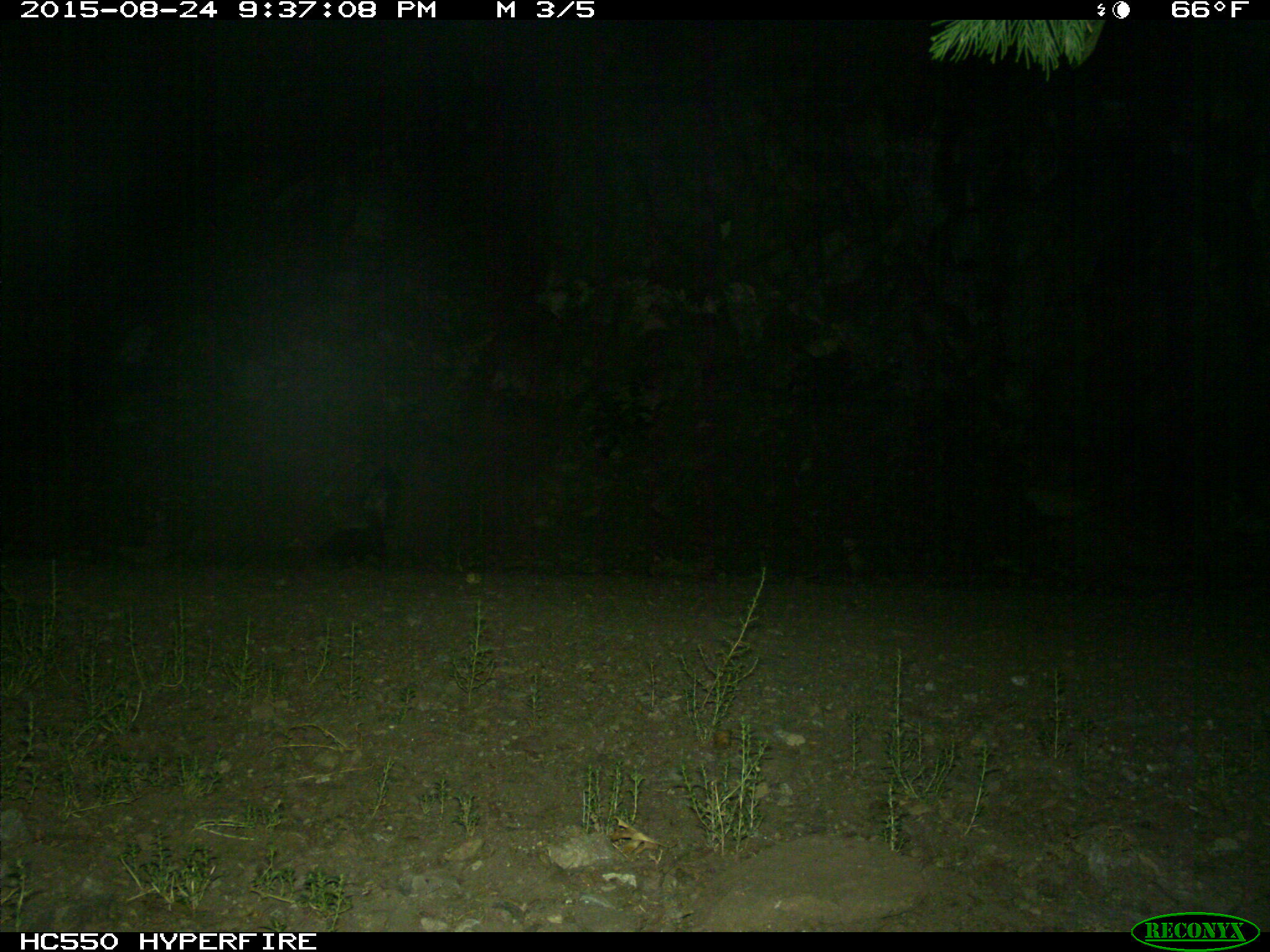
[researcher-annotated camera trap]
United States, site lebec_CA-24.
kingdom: Animalia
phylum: Chordata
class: Mammalia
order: Carnivora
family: Mephitidae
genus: Mephitis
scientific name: Mephitis mephitis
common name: striped skunk